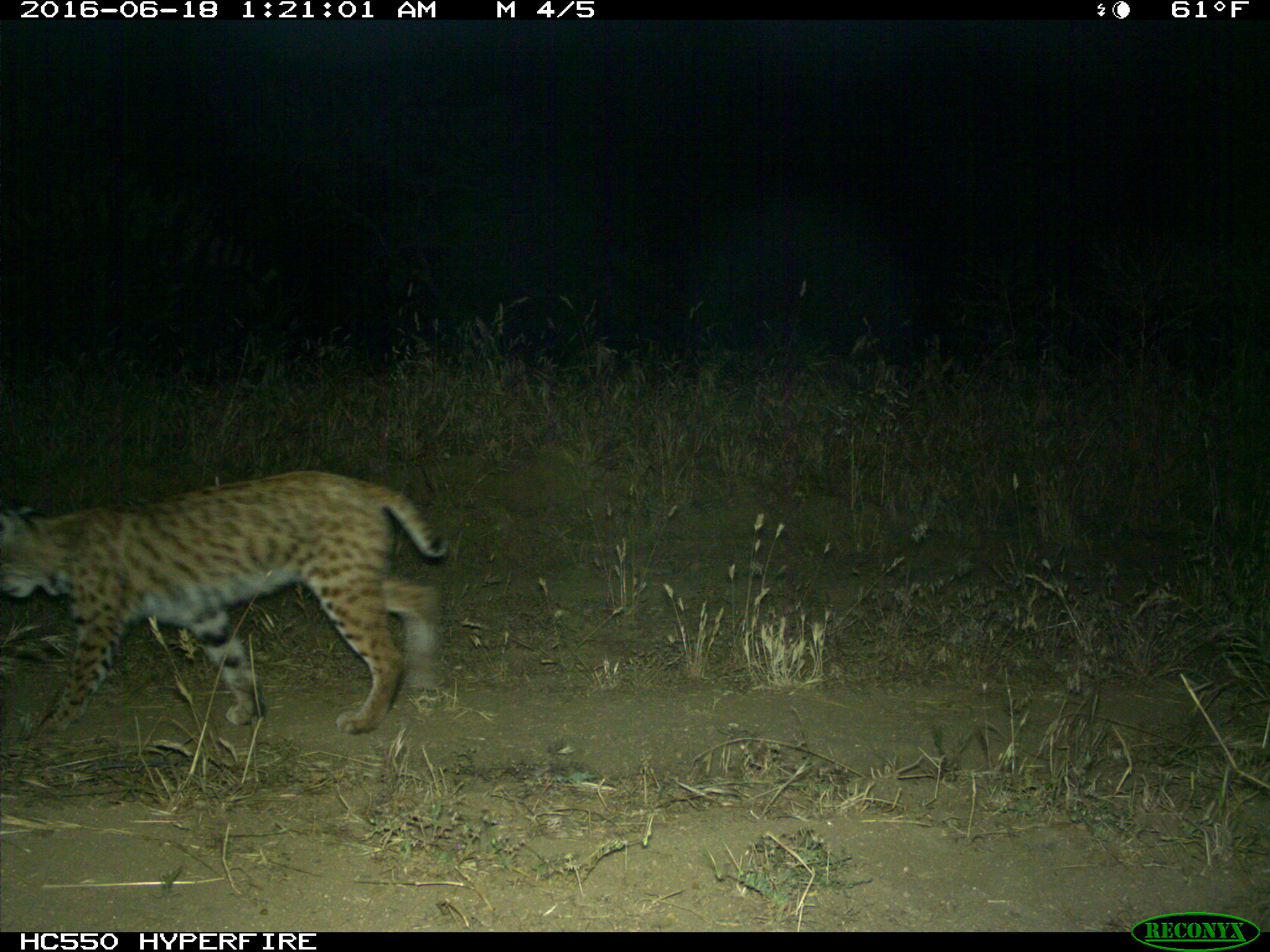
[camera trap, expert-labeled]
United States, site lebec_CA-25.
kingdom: Animalia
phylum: Chordata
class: Mammalia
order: Carnivora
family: Felidae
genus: Lynx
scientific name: Lynx rufus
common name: bobcat